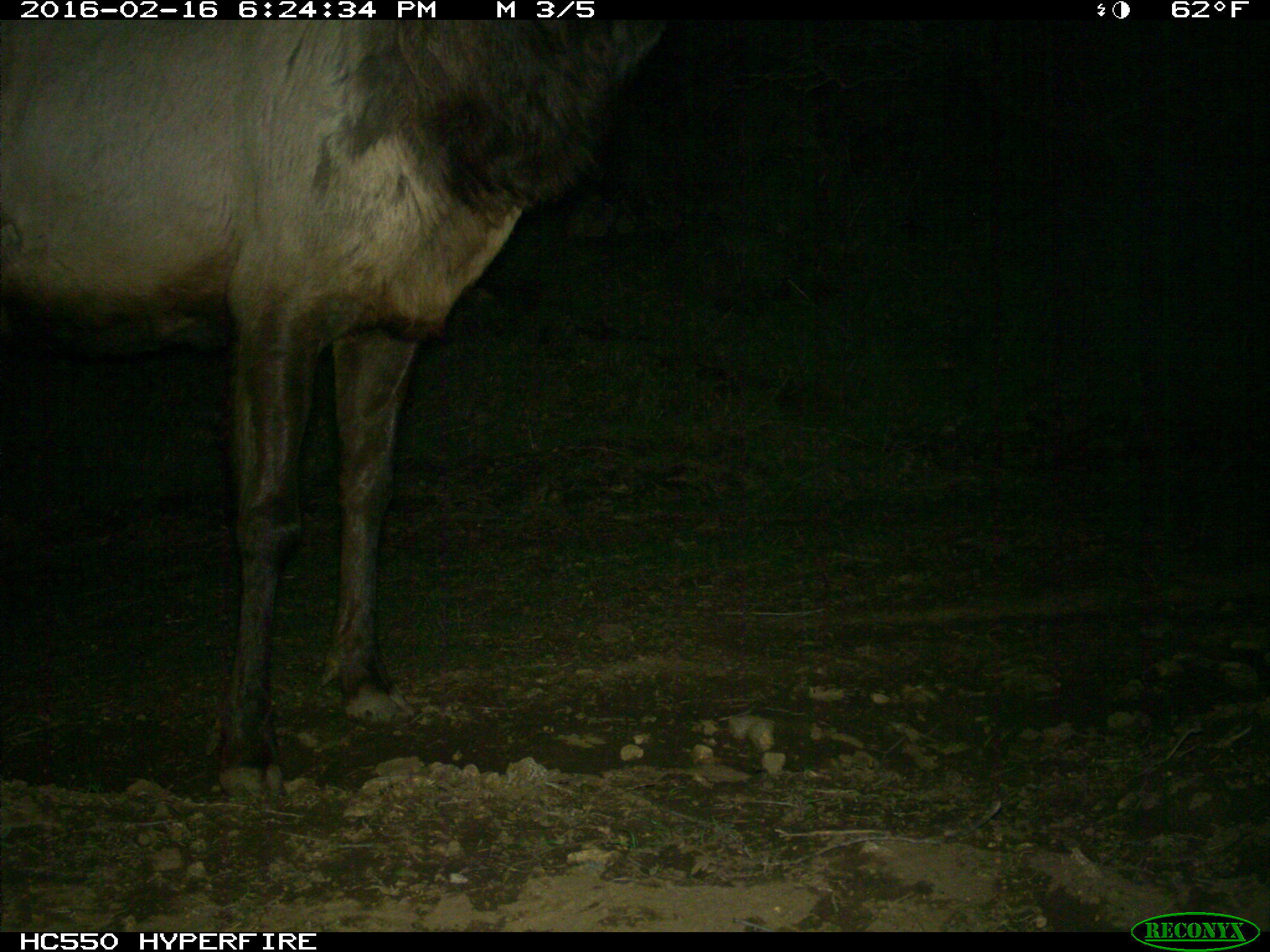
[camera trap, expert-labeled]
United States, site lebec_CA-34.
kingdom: Animalia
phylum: Chordata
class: Mammalia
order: Artiodactyla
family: Cervidae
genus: Cervus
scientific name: Cervus canadensis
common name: elk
Cervus canadensis (elk).